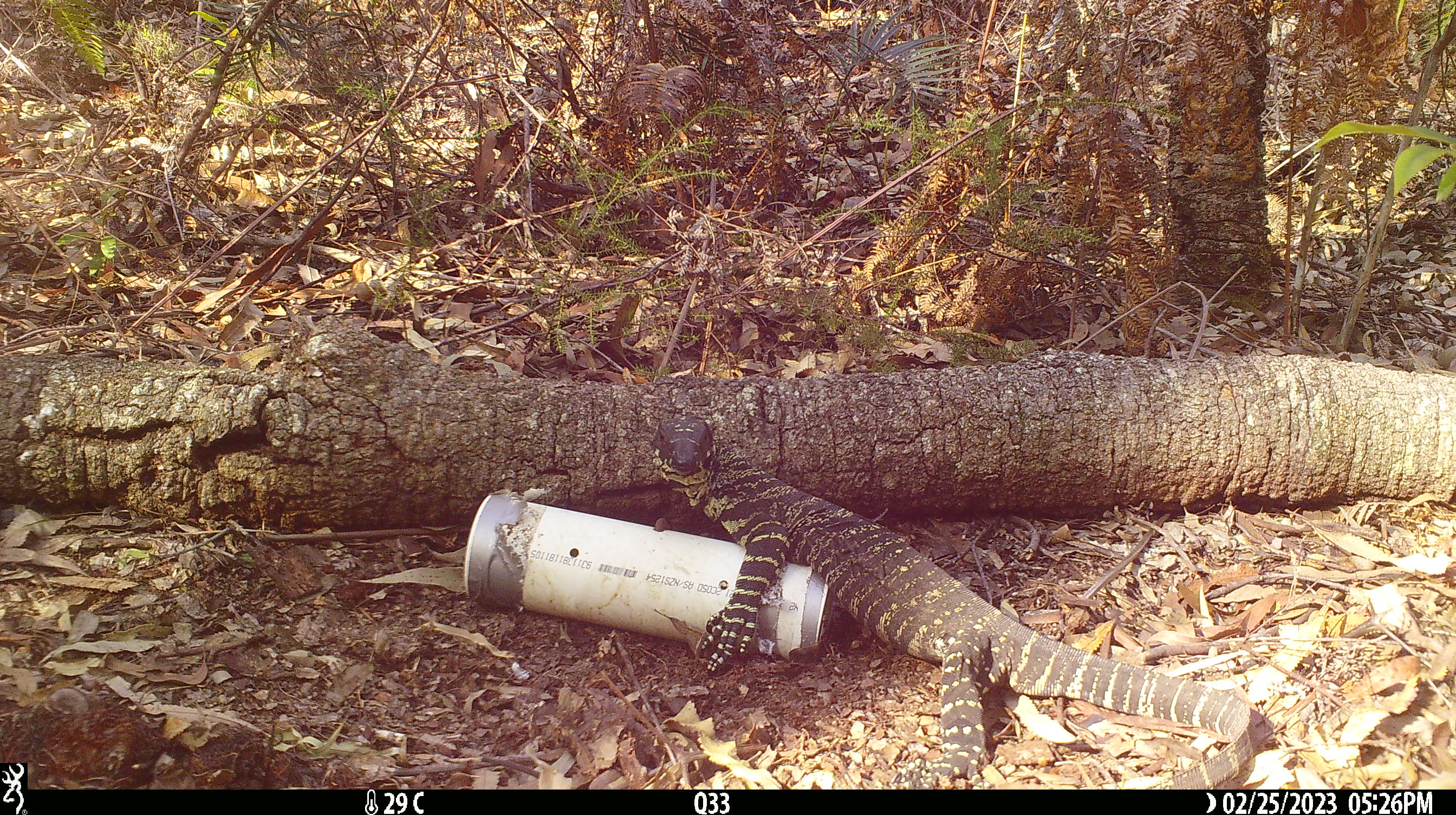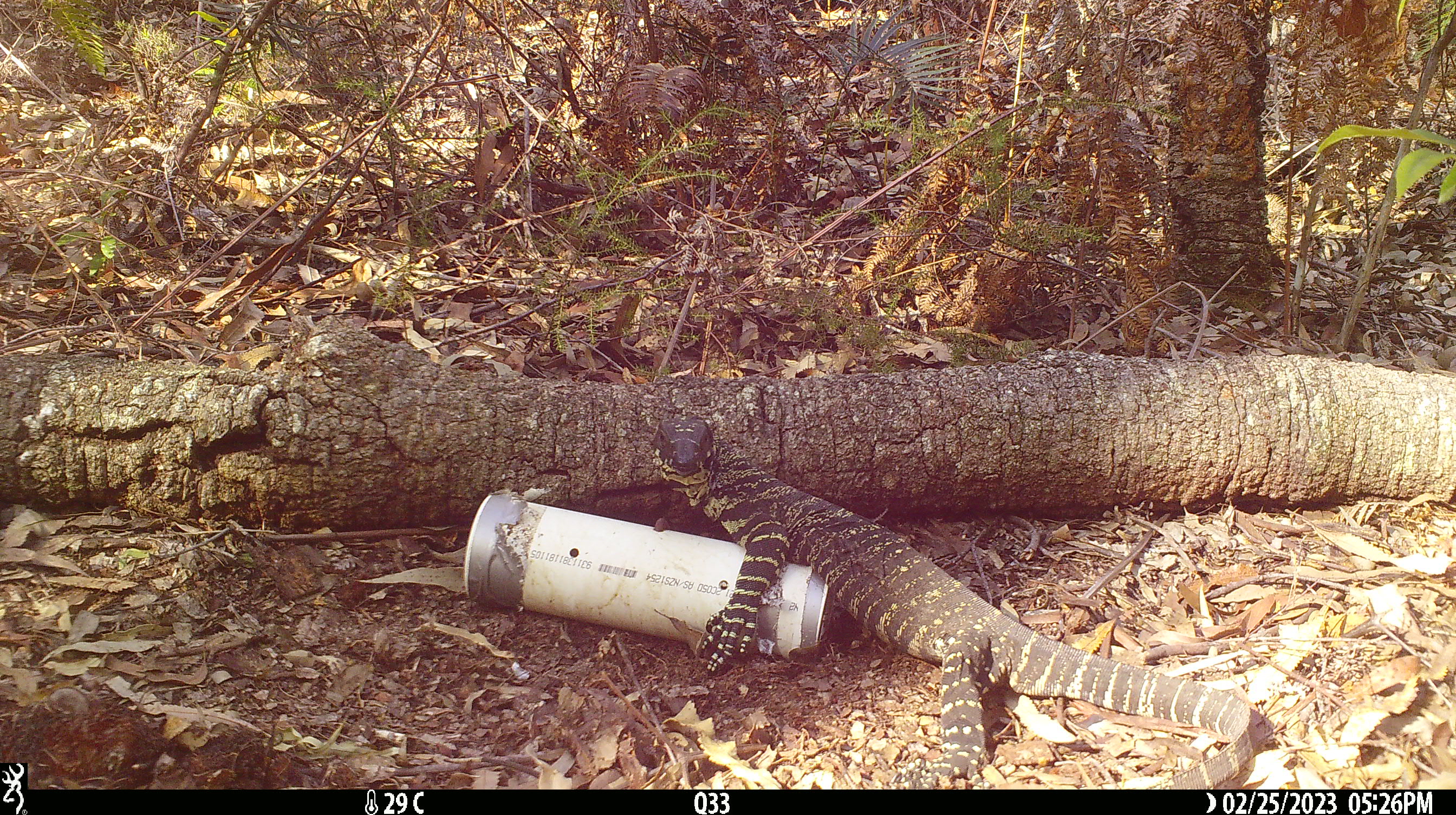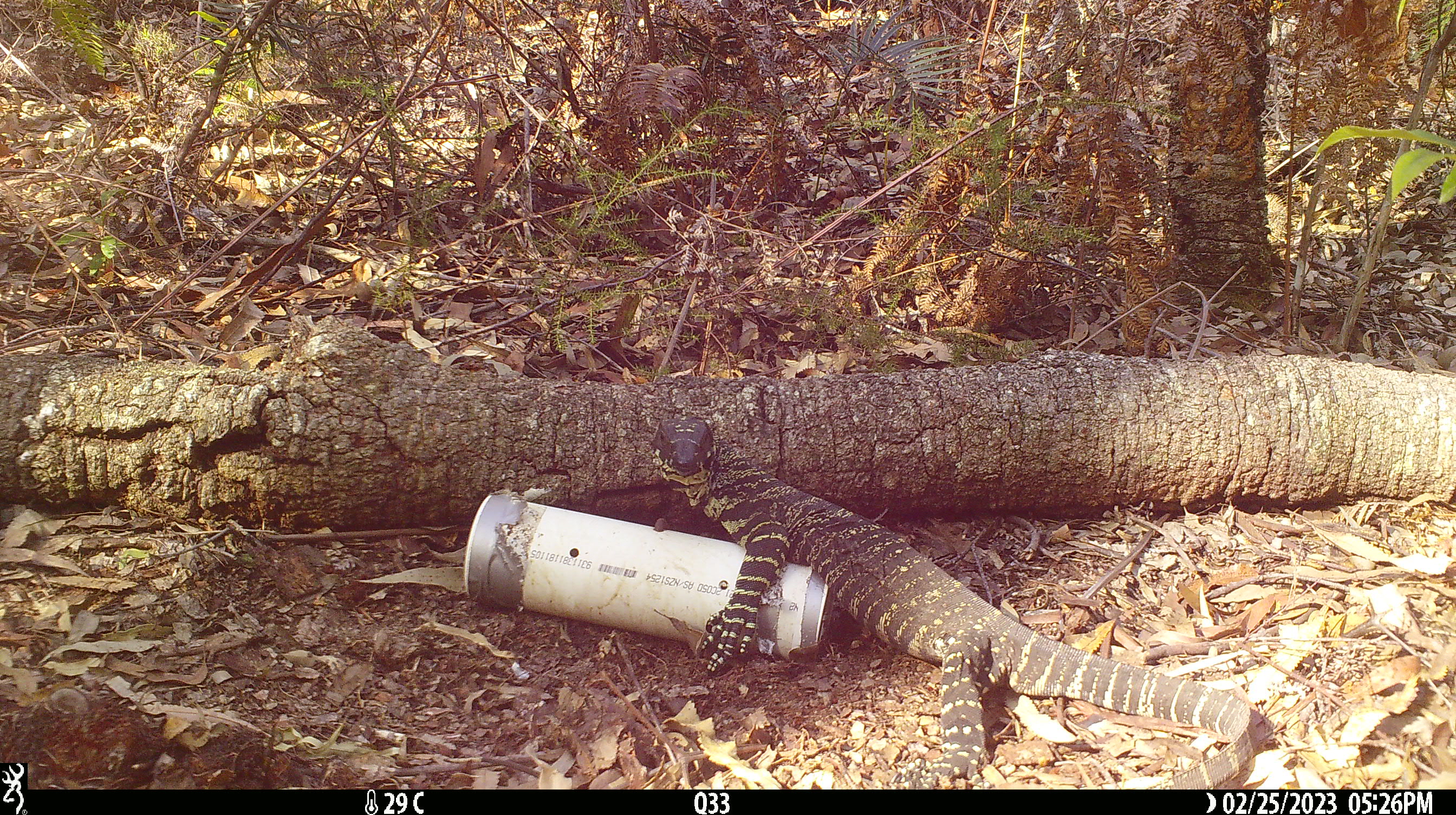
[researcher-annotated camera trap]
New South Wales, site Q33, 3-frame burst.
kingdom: Animalia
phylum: Chordata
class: Reptilia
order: Squamata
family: Varanidae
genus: Varanus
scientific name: Varanus varius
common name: lace monitor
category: goanna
Goanna (lace monitor) (Varanus varius).